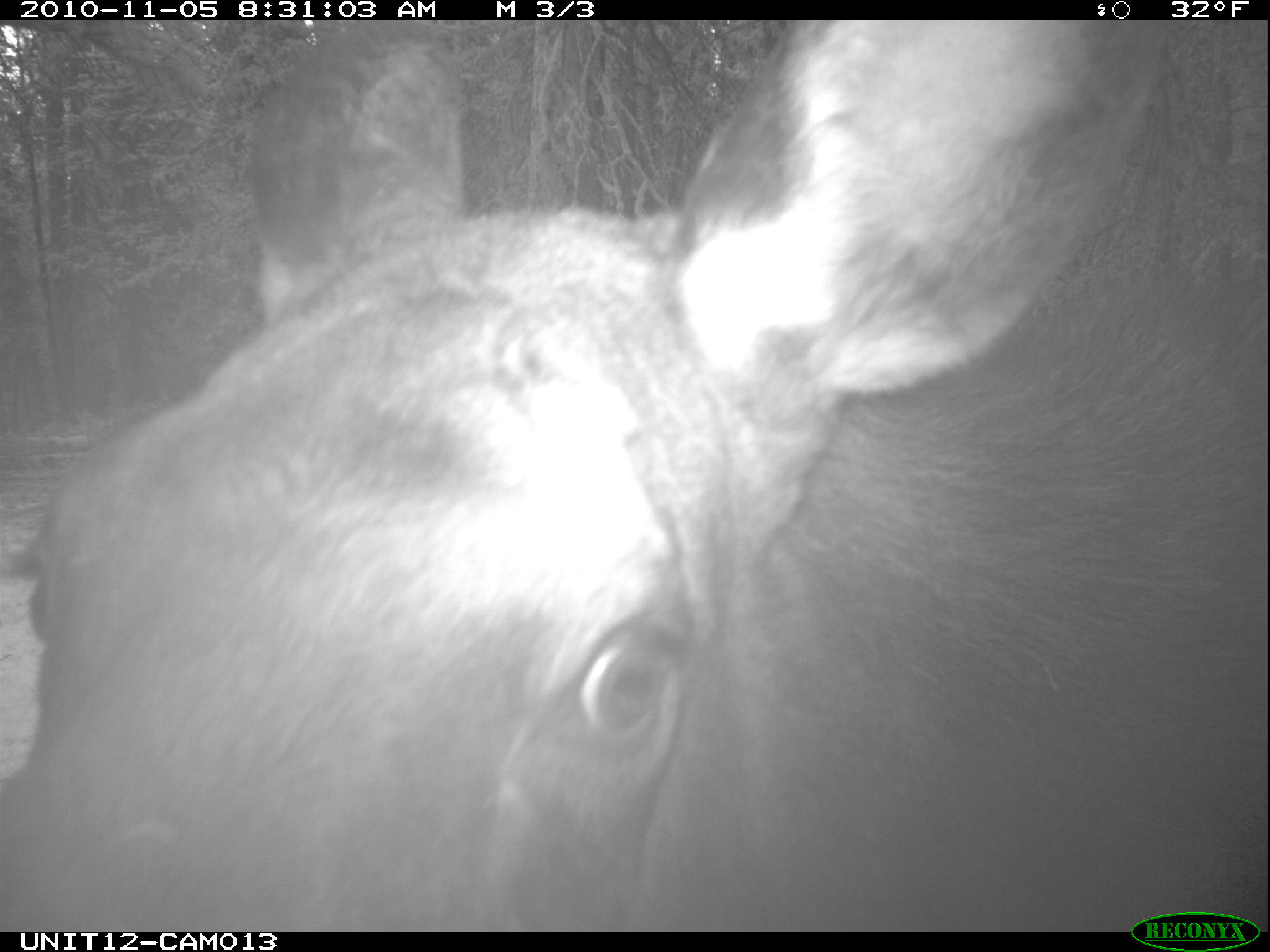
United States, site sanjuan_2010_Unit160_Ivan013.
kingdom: Animalia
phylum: Chordata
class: Mammalia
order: Artiodactyla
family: Cervidae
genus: Alces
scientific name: Alces alces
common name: moose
Alces alces (moose).